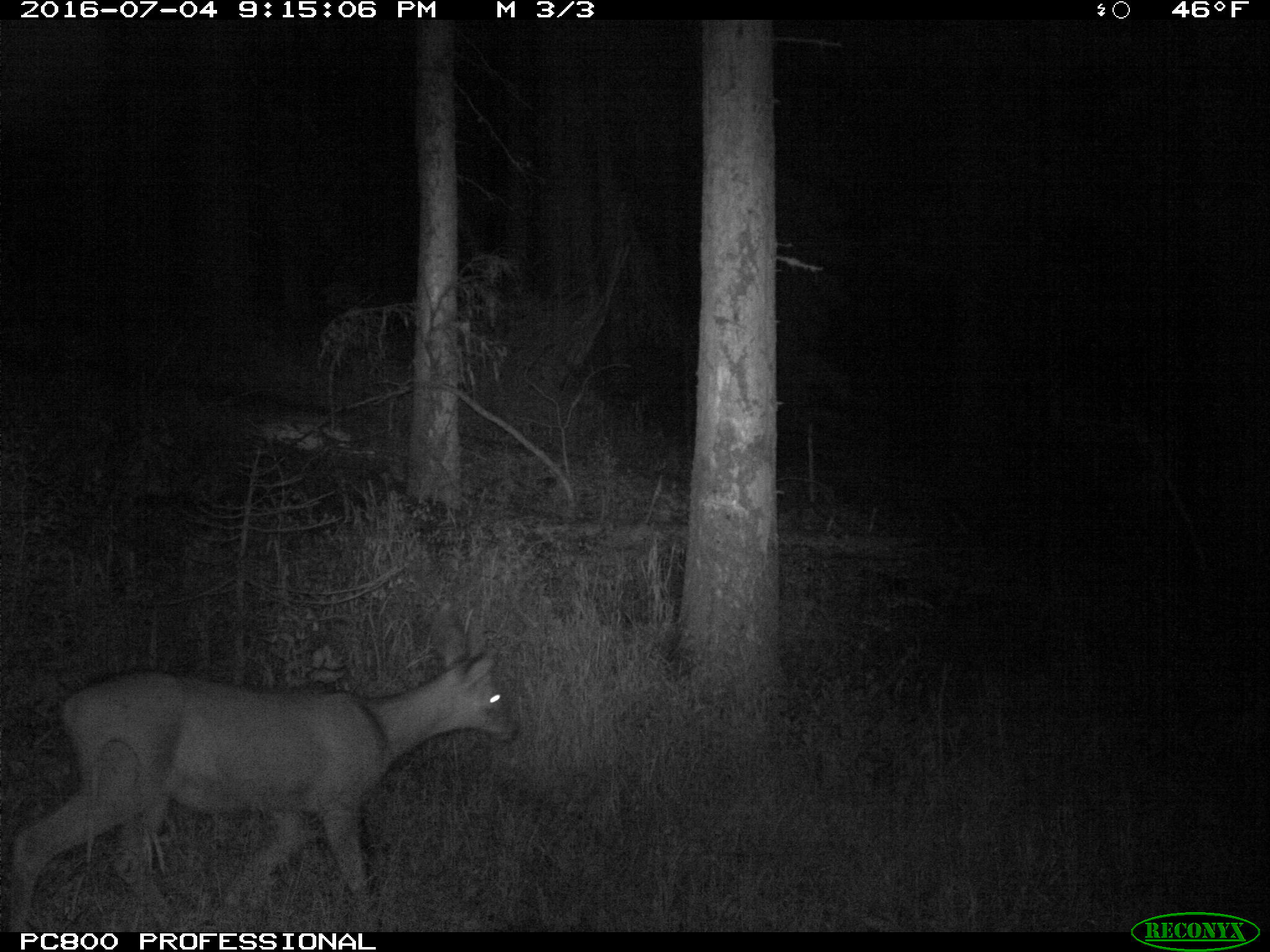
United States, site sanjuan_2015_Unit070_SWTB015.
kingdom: Animalia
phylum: Chordata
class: Mammalia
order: Artiodactyla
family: Cervidae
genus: Odocoileus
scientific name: Odocoileus hemionus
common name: mule deer